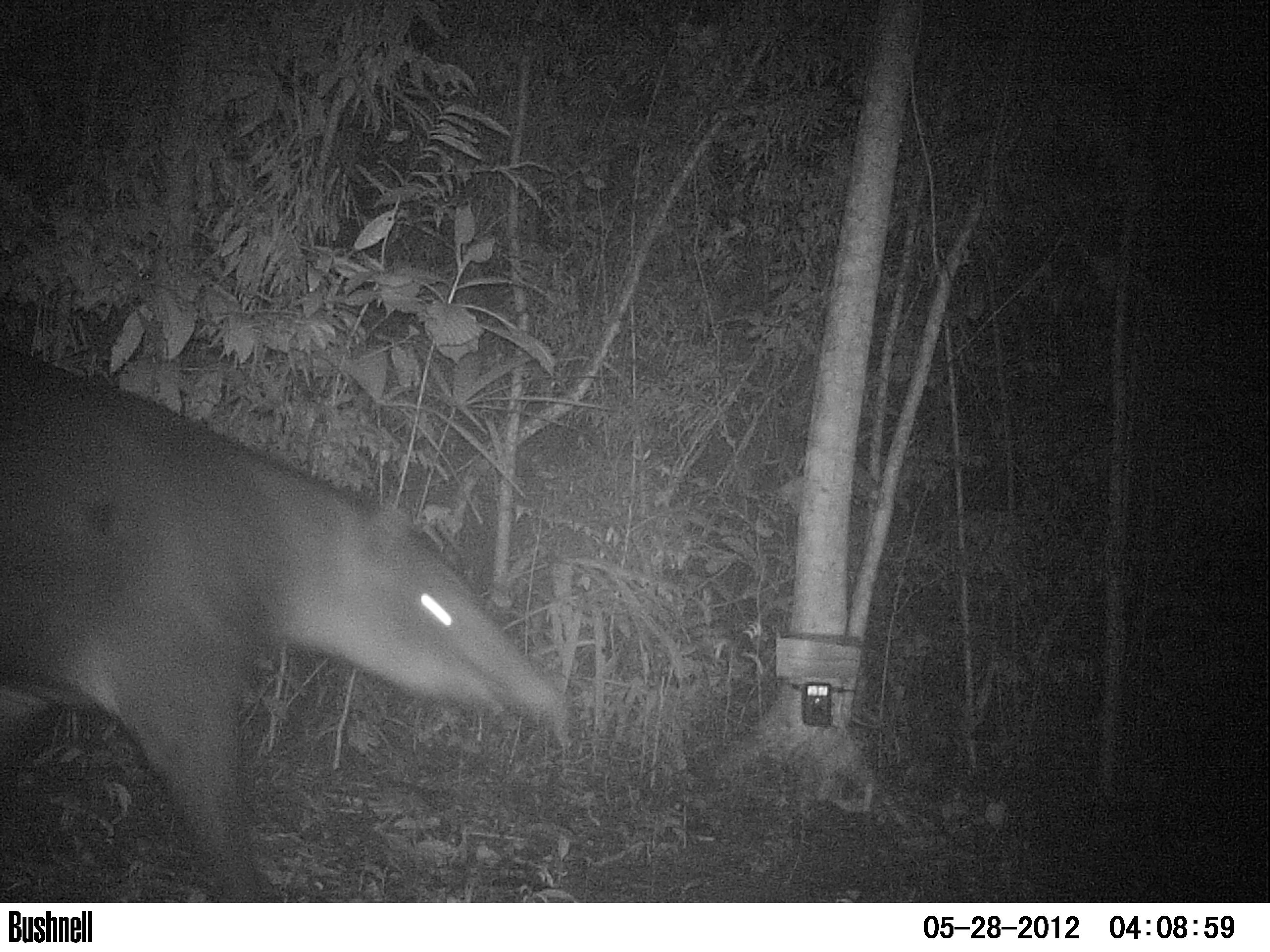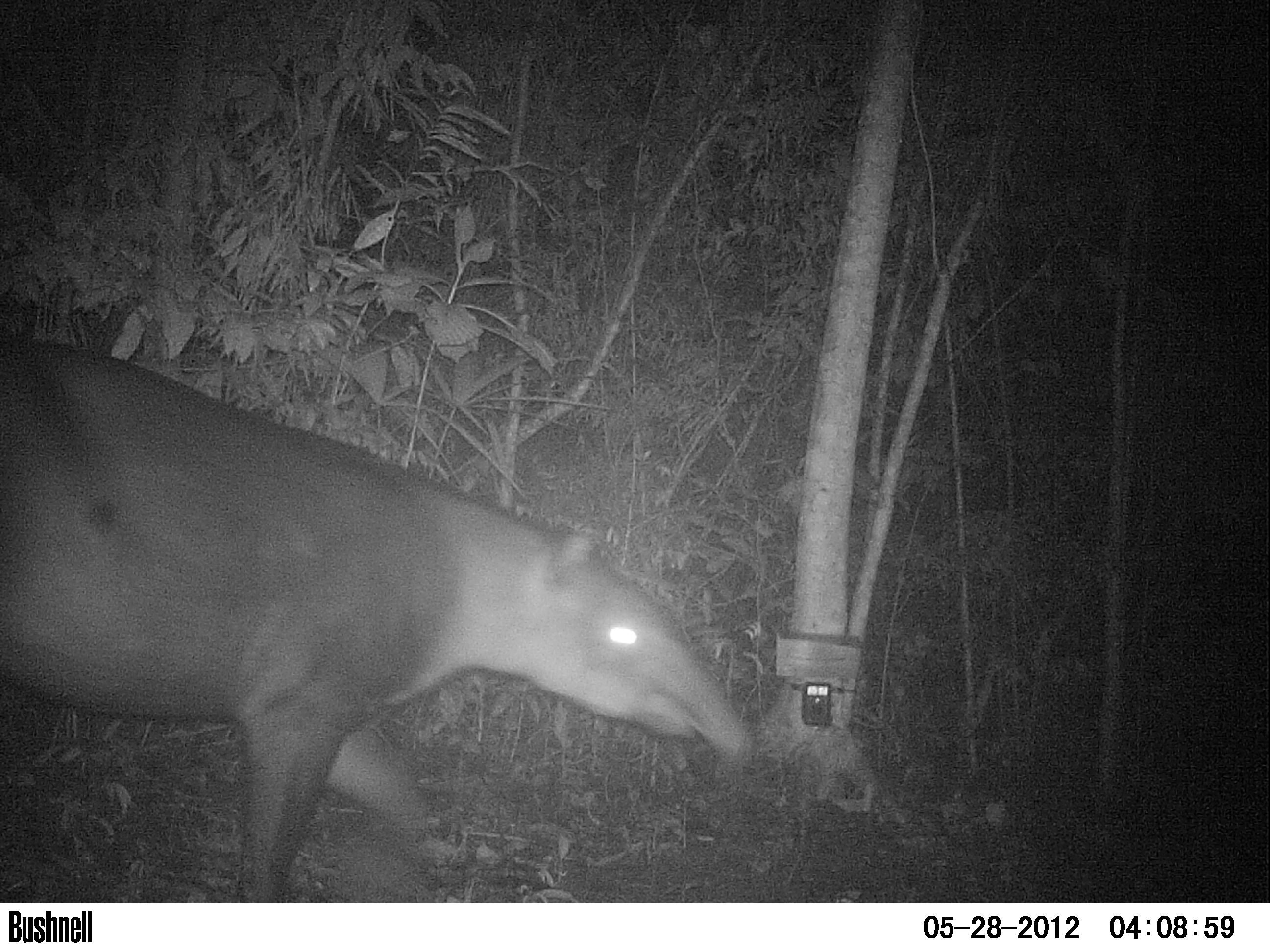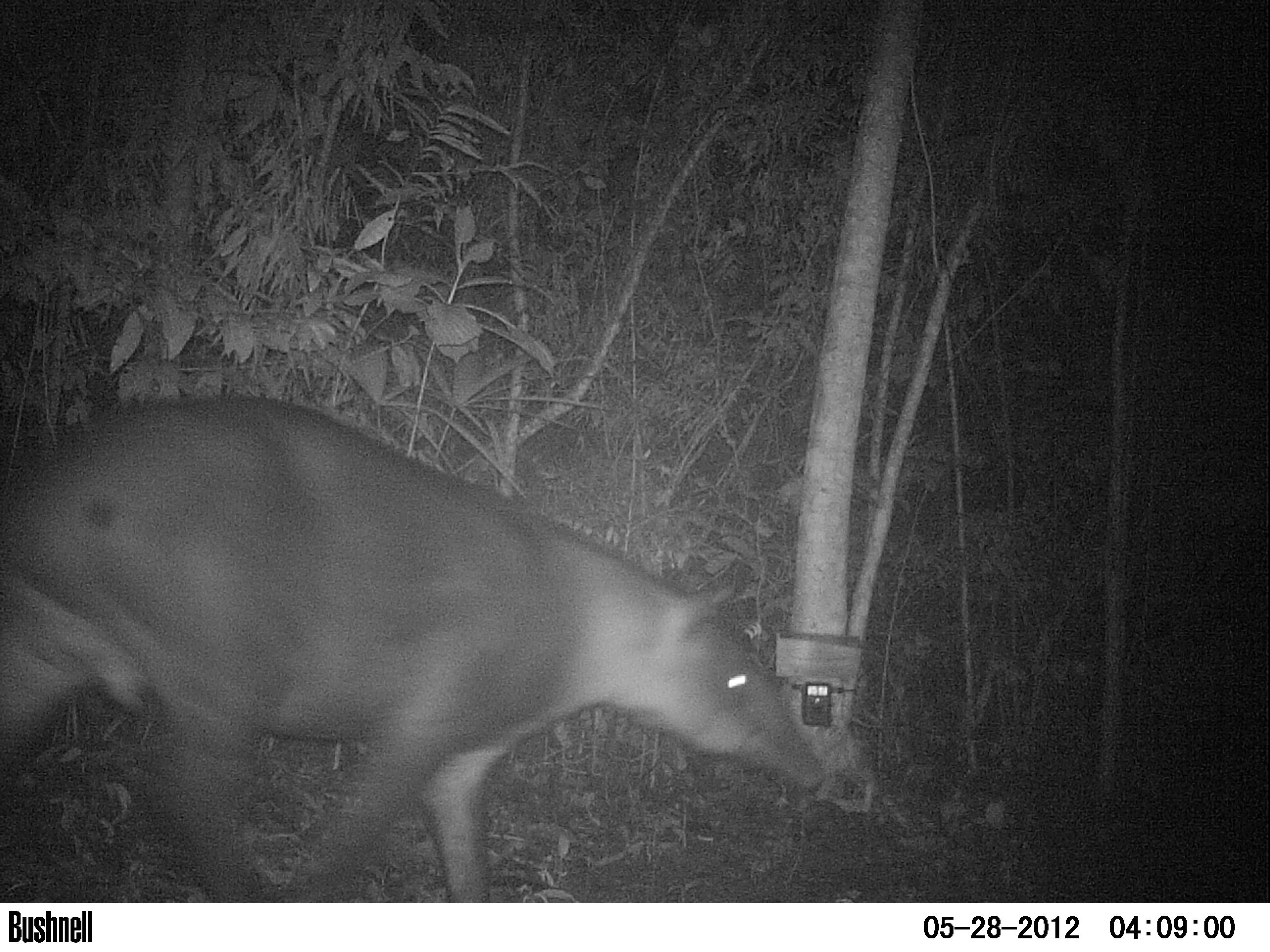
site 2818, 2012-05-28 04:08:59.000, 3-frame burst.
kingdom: Animalia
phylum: Chordata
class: Mammalia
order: Perissodactyla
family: Tapiridae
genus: Tapirus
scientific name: Tapirus bairdii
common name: baird's tapir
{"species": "Tapirus bairdii (baird's tapir)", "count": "1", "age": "adult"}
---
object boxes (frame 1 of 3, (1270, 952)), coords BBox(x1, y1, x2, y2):
tapirus bairdii: BBox(0, 343, 568, 901)